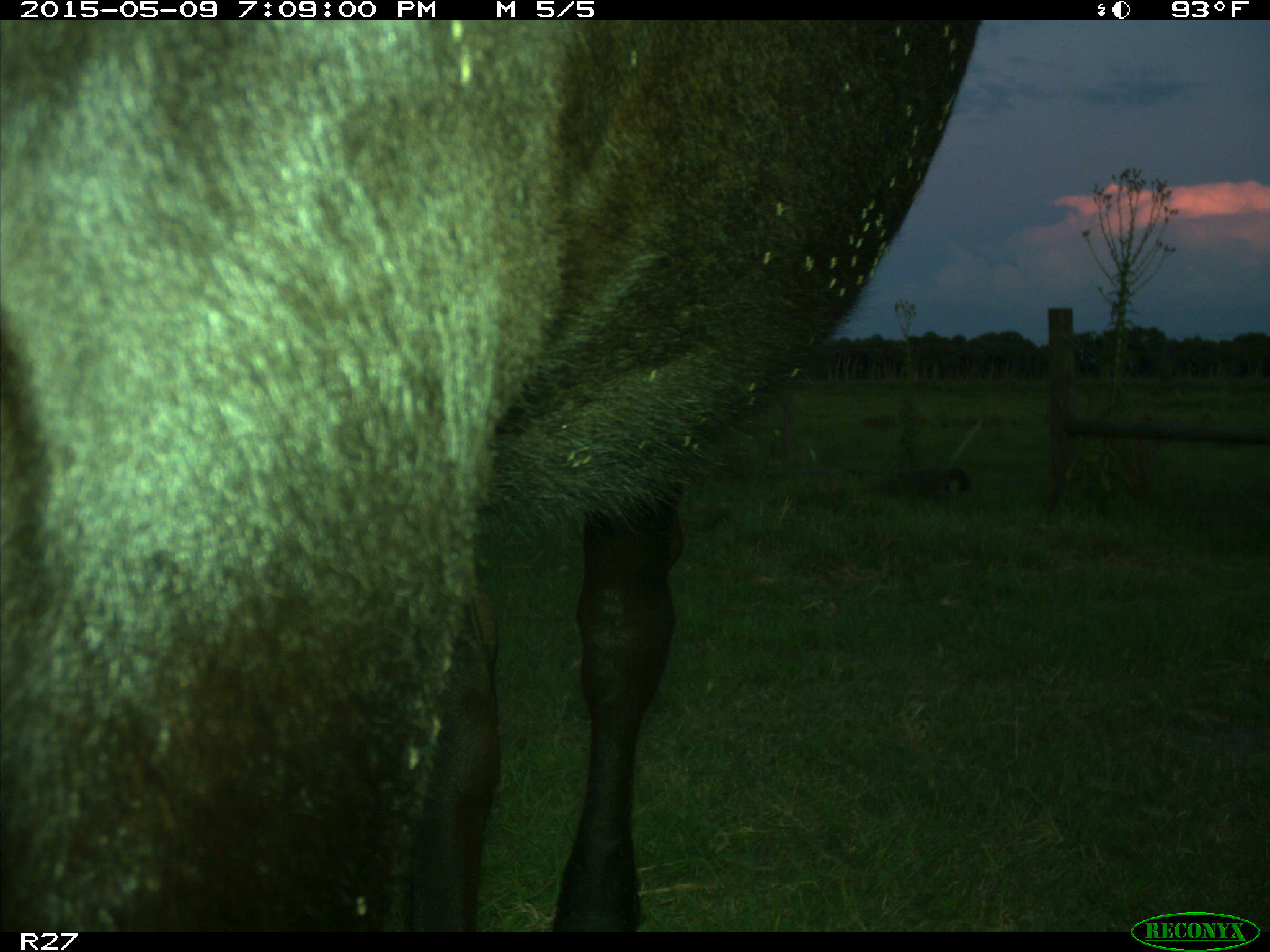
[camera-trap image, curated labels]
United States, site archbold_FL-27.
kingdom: Animalia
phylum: Chordata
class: Mammalia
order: Artiodactyla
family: Bovidae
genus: Bos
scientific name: Bos taurus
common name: domestic cow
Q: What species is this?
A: Bos taurus (domestic cow).